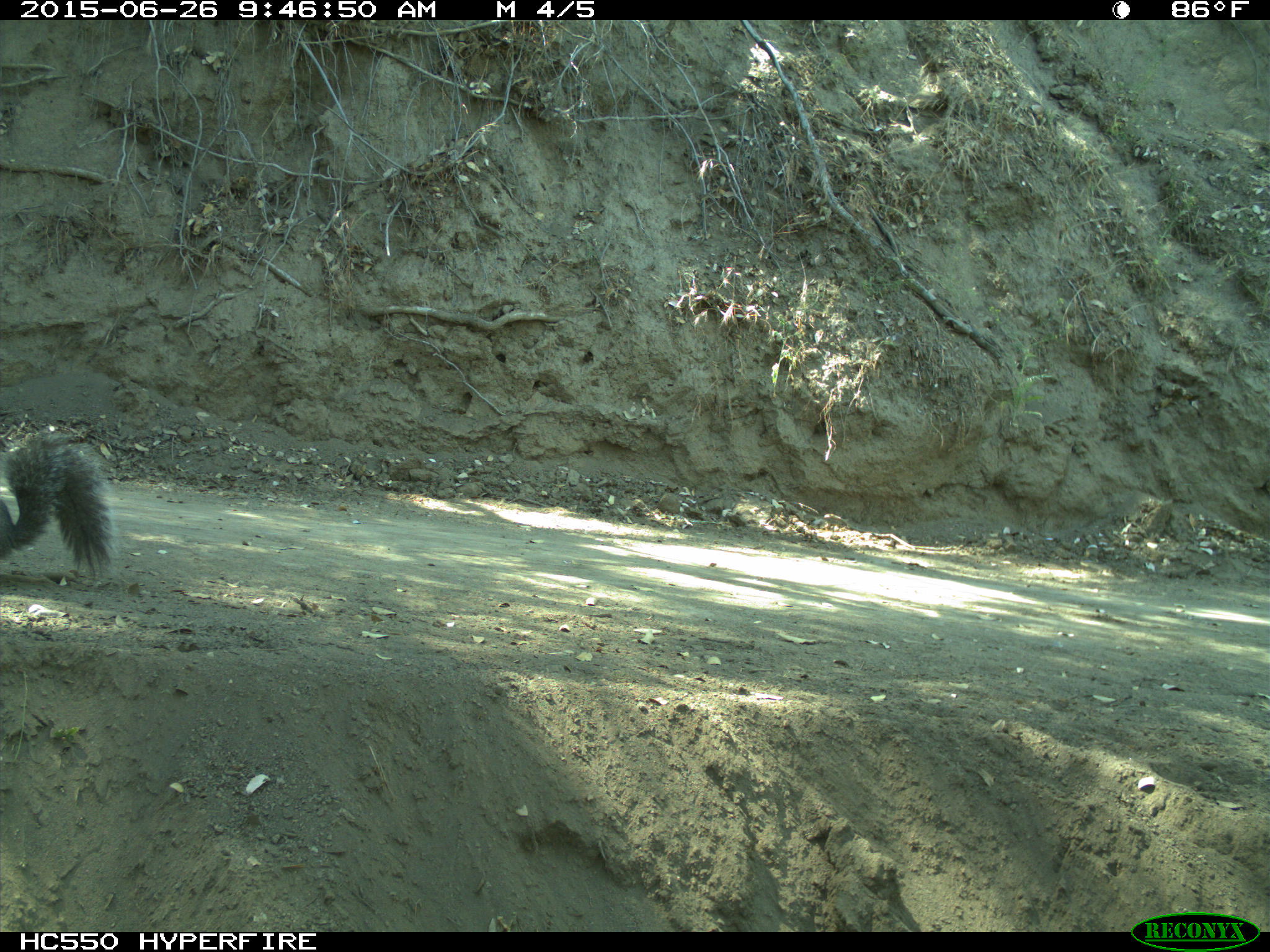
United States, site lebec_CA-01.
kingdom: Animalia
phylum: Chordata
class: Mammalia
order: Rodentia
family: Sciuridae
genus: Sciurus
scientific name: Sciurus carolinensis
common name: eastern gray squirrel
Sciurus carolinensis (eastern gray squirrel).